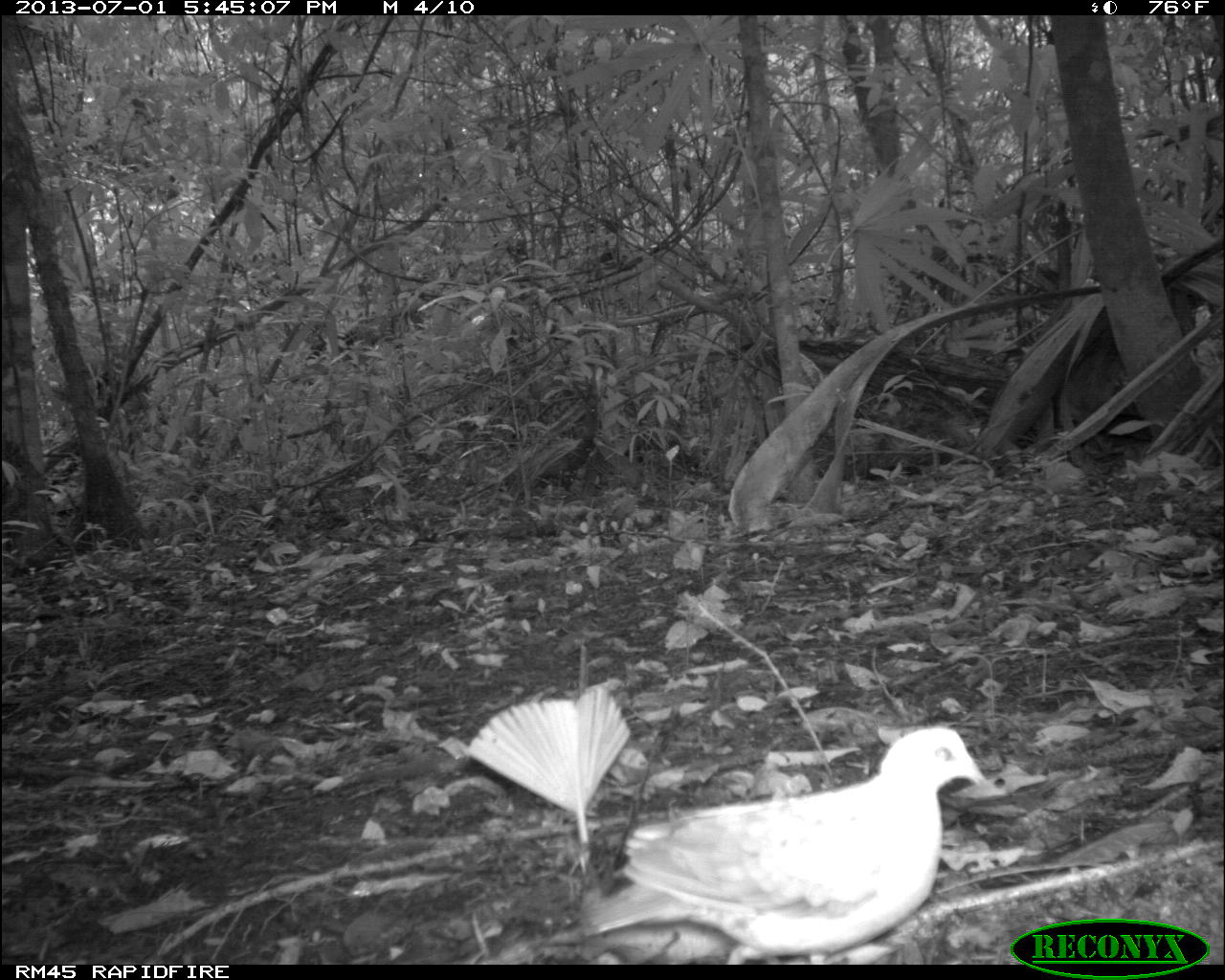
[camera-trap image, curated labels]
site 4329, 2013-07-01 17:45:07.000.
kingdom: Animalia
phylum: Chordata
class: Aves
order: Columbiformes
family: Columbidae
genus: Geotrygon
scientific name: Geotrygon montana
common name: ruddy quail-dove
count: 1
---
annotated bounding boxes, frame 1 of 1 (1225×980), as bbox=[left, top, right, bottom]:
geotrygon montana: bbox=[547, 720, 991, 964]